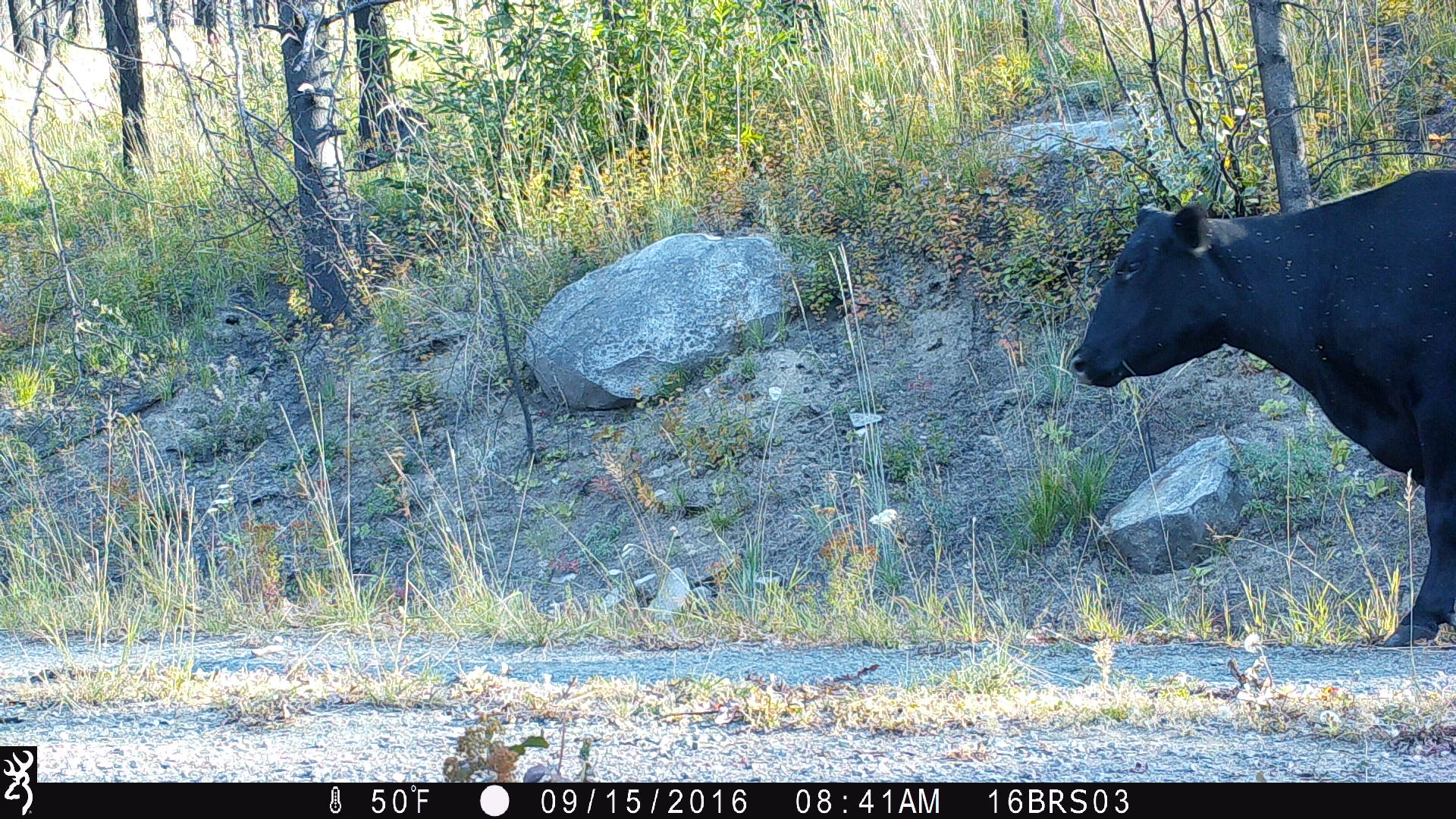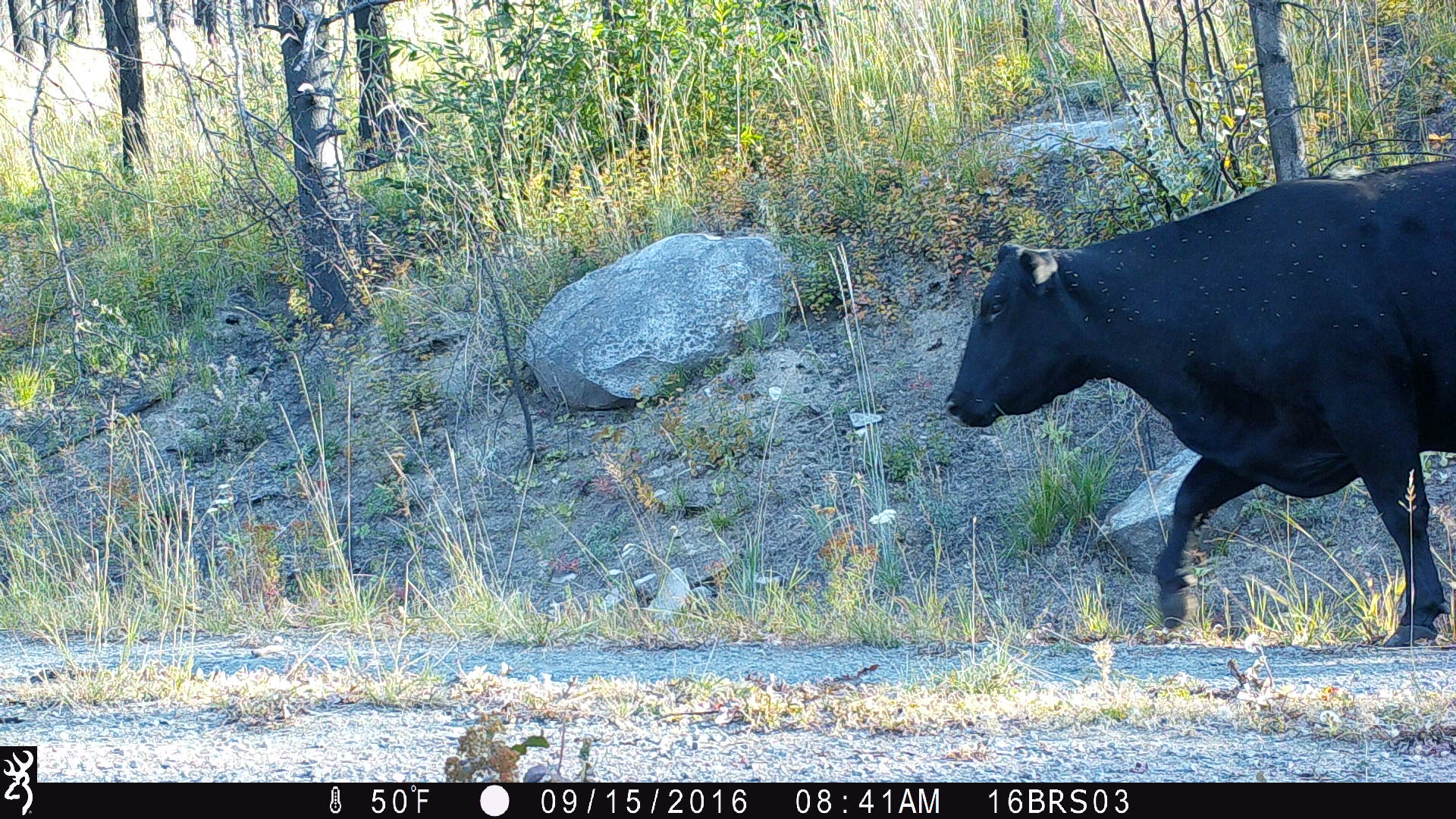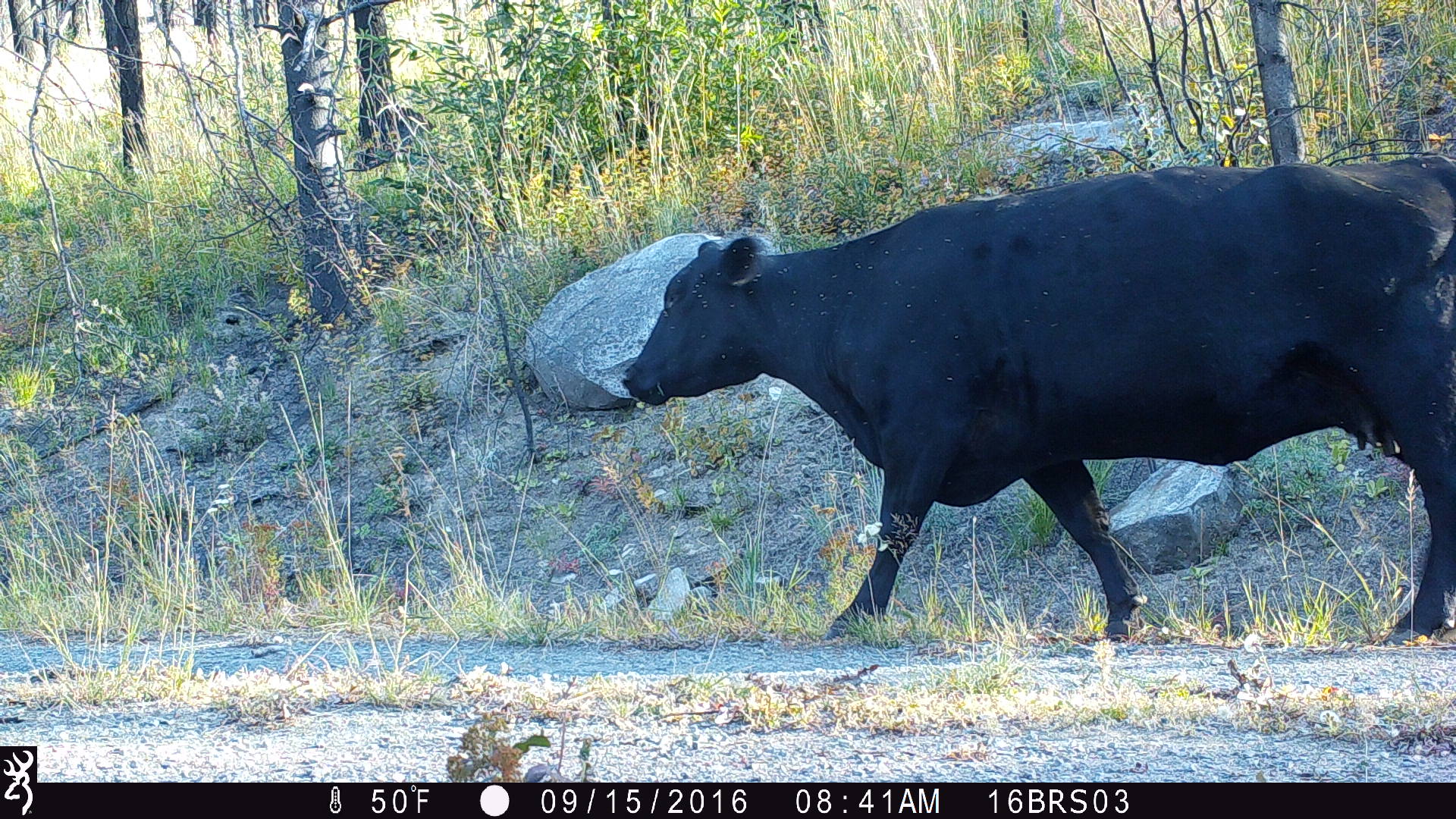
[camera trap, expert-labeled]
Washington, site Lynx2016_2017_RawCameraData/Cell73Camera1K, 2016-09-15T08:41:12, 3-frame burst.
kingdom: Animalia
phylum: Chordata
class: Mammalia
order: Artiodactyla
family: Bovidae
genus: Bos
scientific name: Bos taurus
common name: domestic cattle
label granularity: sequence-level